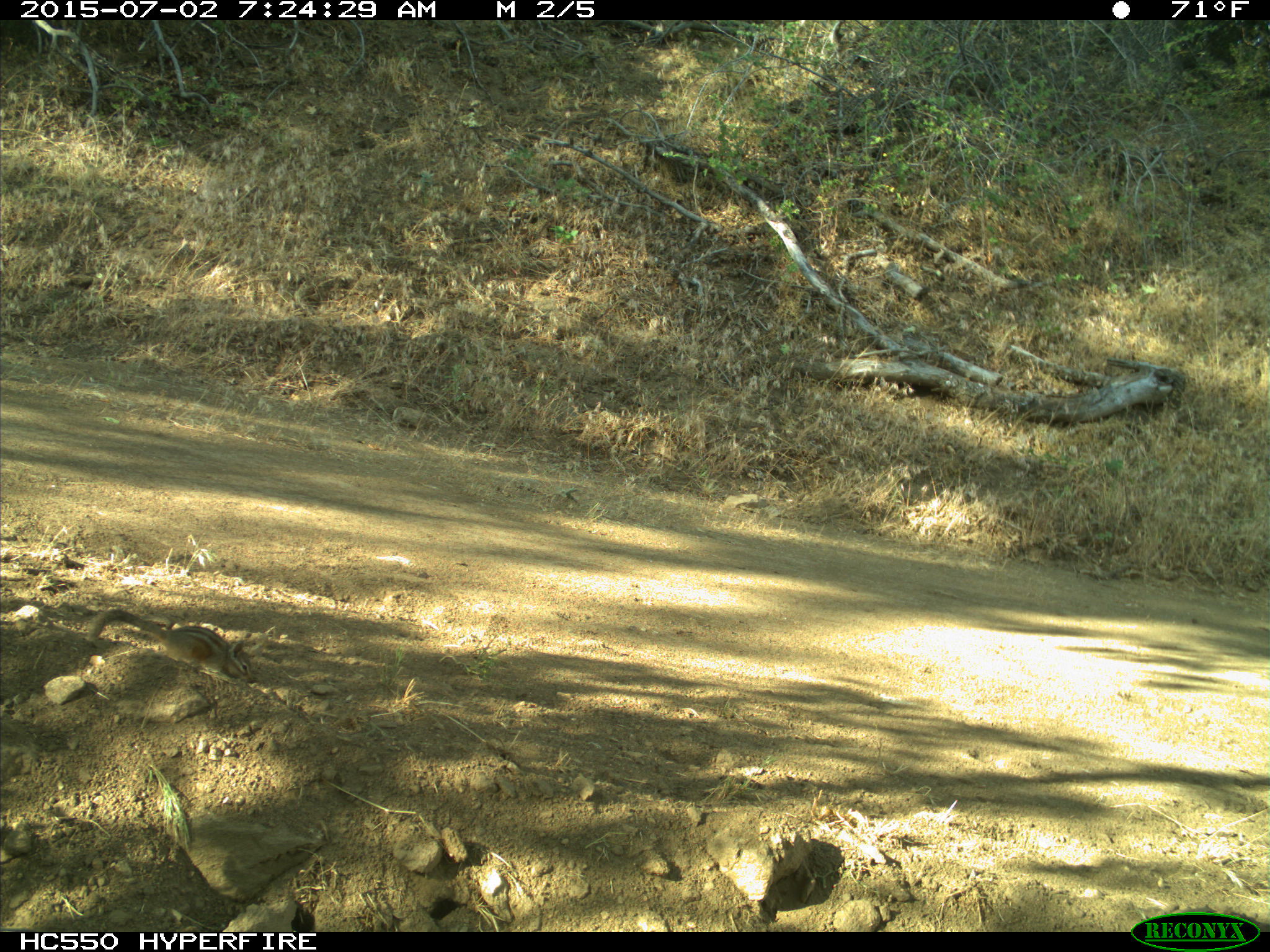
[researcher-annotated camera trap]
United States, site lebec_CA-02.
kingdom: Animalia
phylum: Chordata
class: Mammalia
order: Rodentia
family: Sciuridae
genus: Tamias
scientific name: Tamias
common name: chipmunk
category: unidentified chipmunk